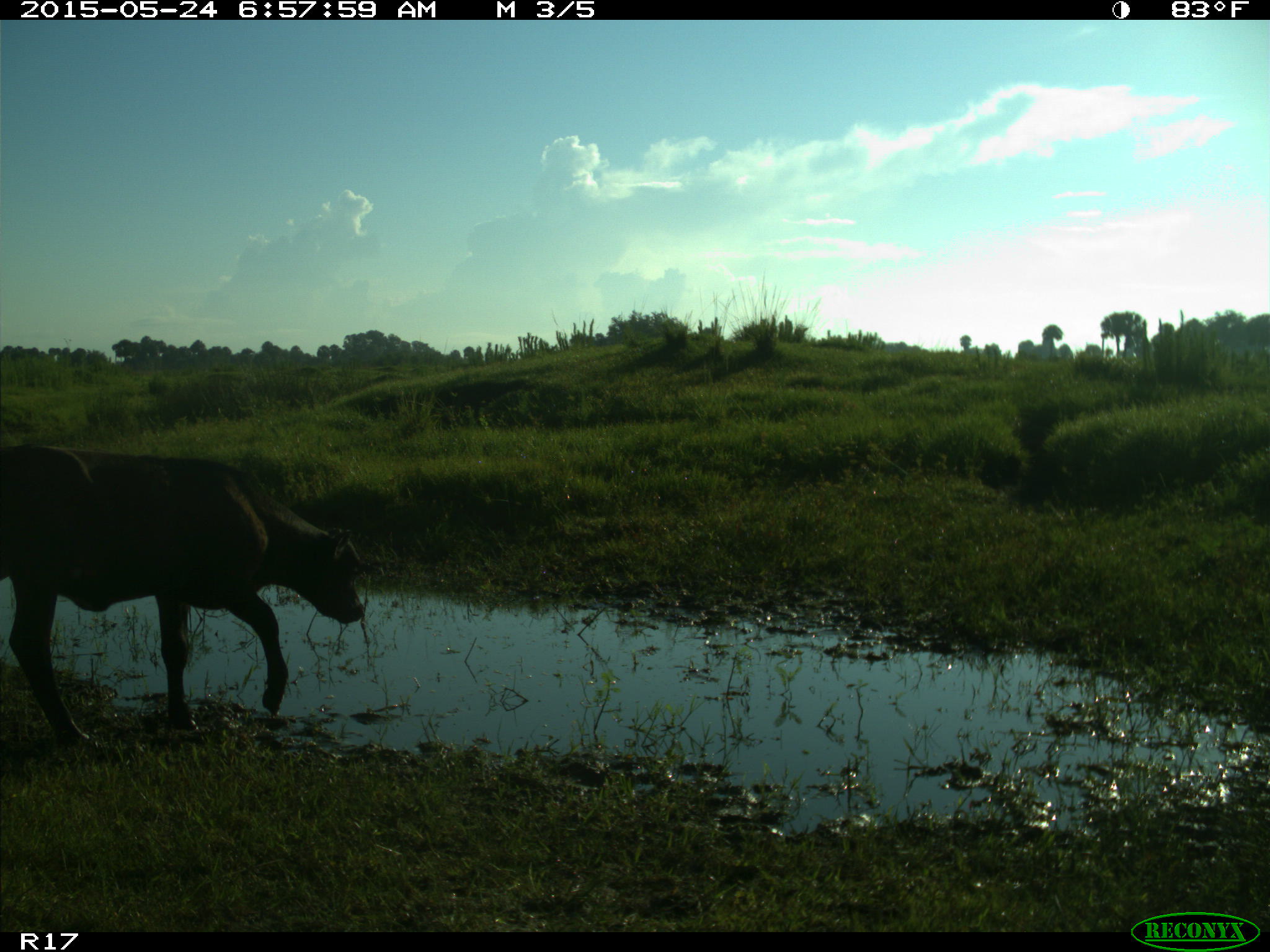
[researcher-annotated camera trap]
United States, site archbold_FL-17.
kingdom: Animalia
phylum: Chordata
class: Mammalia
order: Artiodactyla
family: Bovidae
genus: Bos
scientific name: Bos taurus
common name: domestic cow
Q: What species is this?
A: Bos taurus (domestic cow).